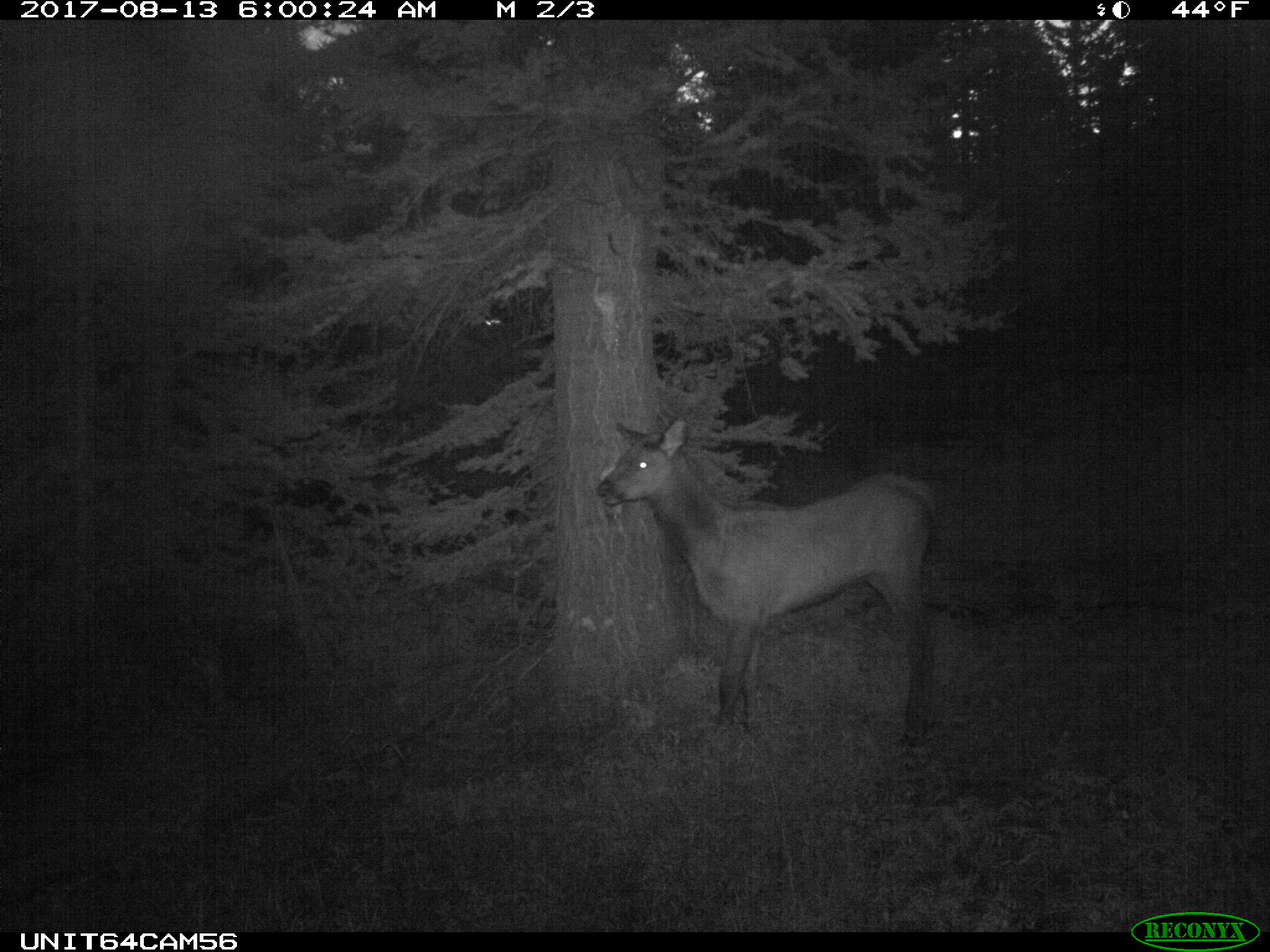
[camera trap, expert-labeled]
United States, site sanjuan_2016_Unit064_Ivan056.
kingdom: Animalia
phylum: Chordata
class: Mammalia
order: Artiodactyla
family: Cervidae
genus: Cervus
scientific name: Cervus elaphus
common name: red deer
Cervus elaphus (red deer).